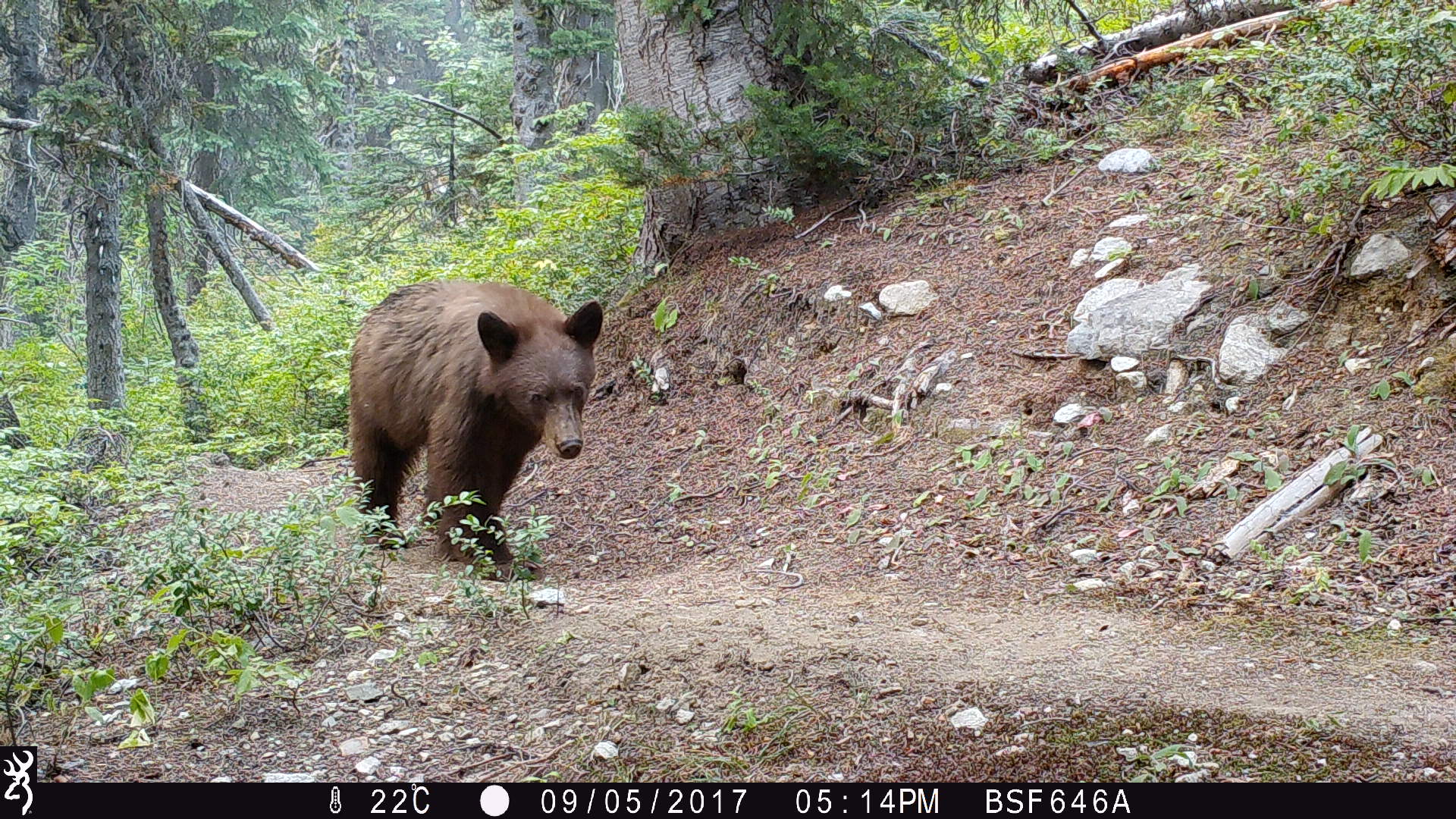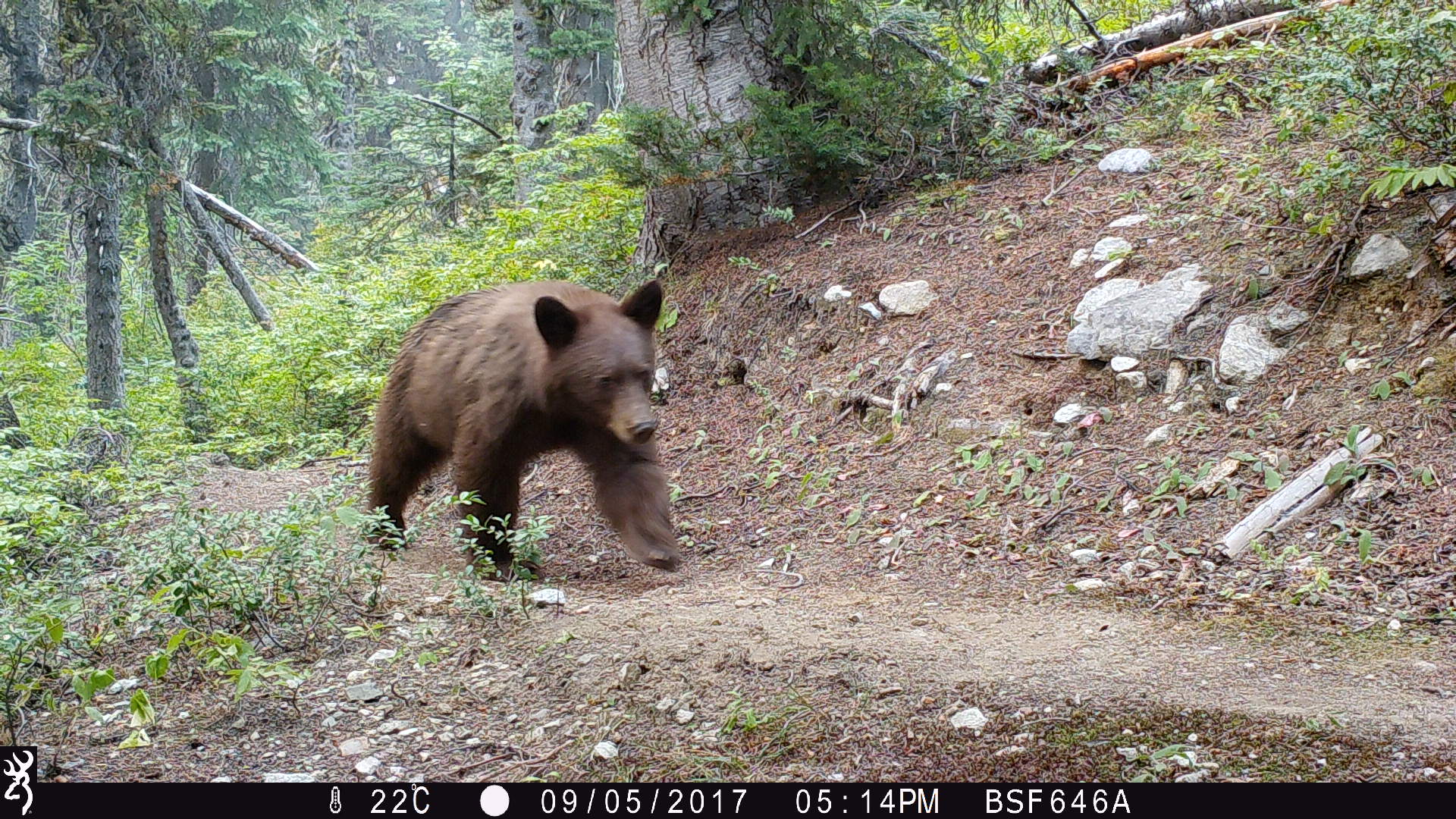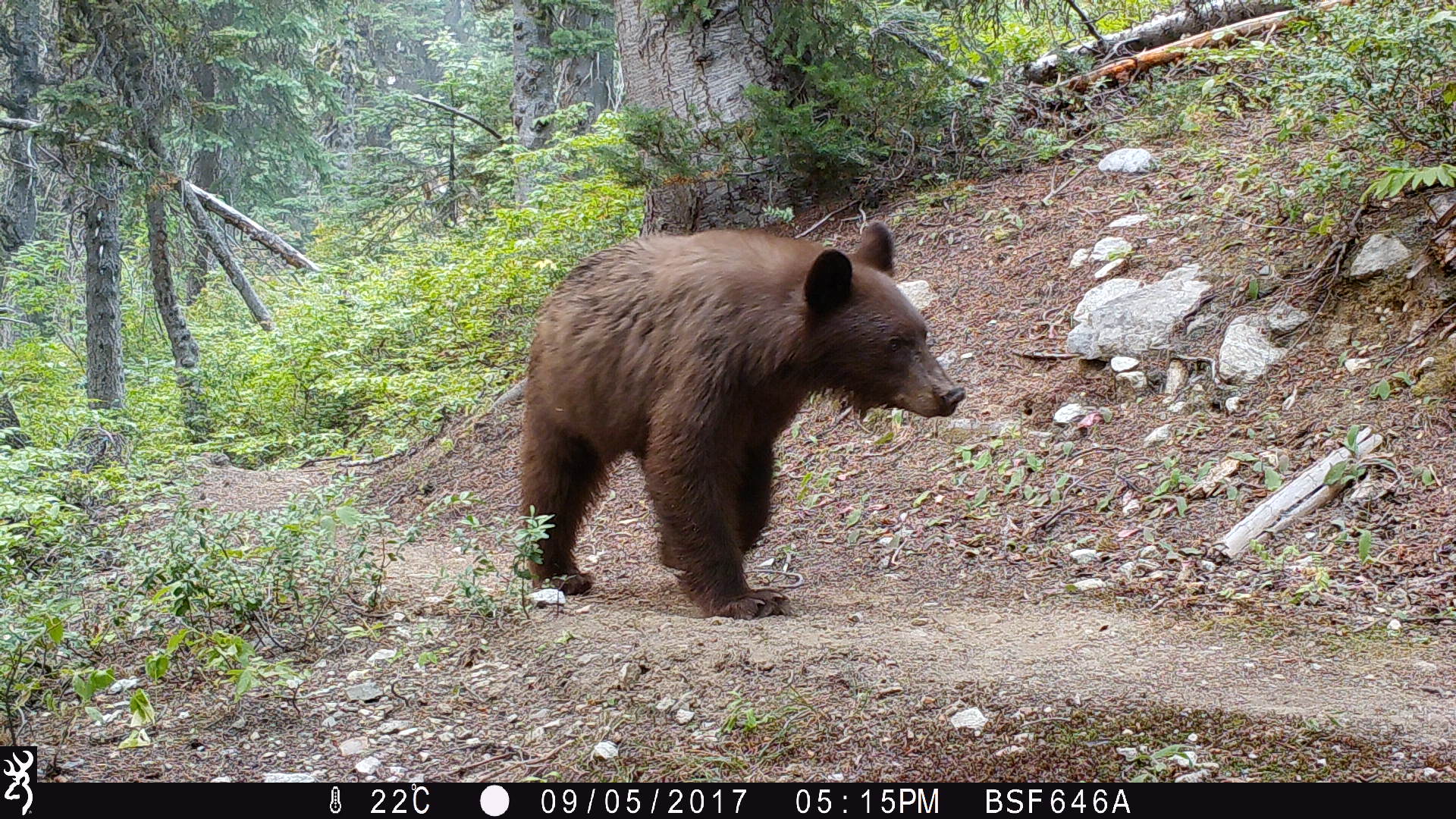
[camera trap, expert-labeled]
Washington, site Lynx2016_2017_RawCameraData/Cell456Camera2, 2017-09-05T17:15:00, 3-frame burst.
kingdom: Animalia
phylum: Chordata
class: Mammalia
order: Carnivora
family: Ursidae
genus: Ursus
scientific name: Ursus americanus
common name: american black bear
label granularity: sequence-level